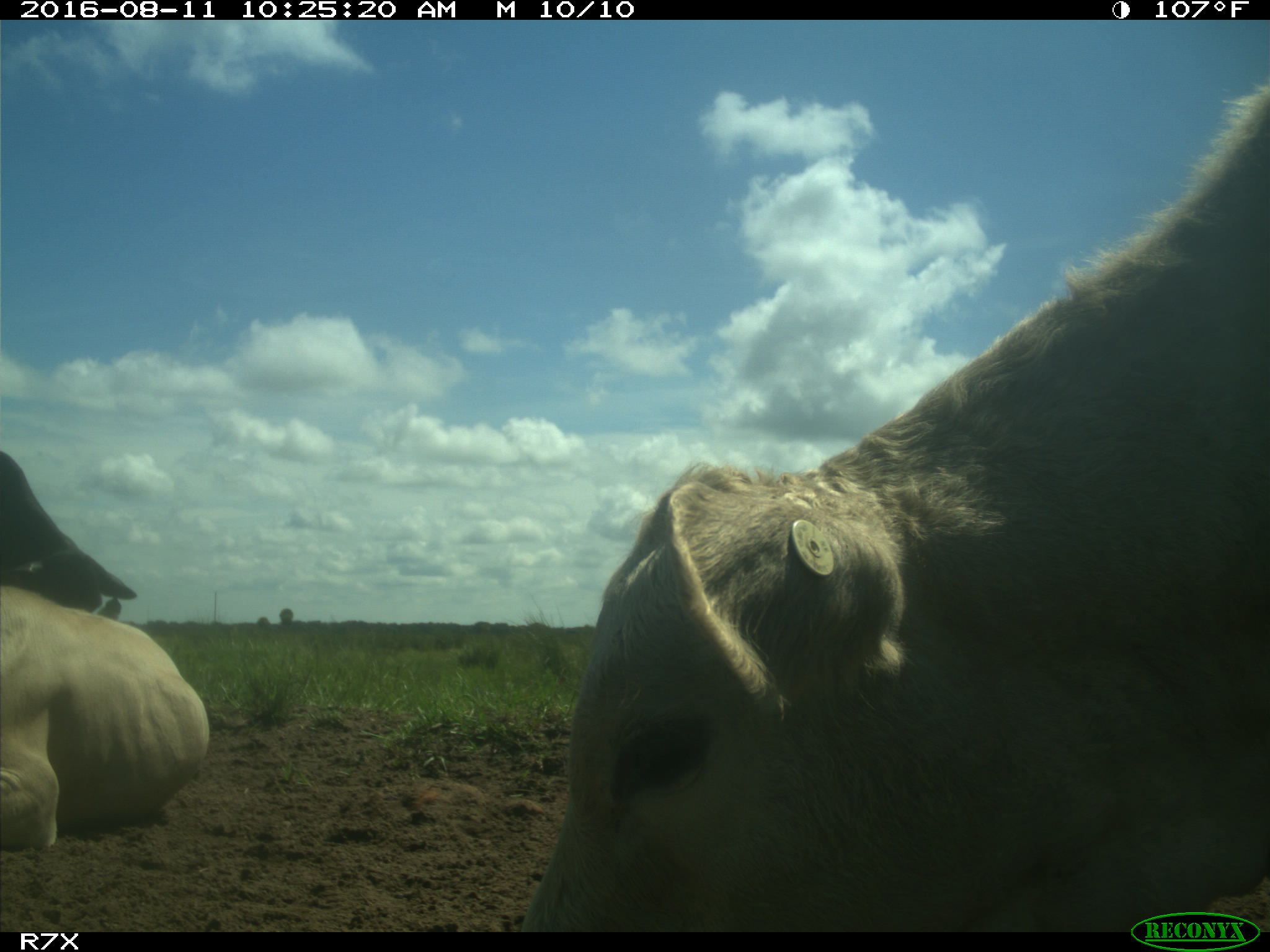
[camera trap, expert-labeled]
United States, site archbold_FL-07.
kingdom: Animalia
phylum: Chordata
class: Mammalia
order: Artiodactyla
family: Bovidae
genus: Bos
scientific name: Bos taurus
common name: domestic cow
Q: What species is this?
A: Bos taurus (domestic cow).